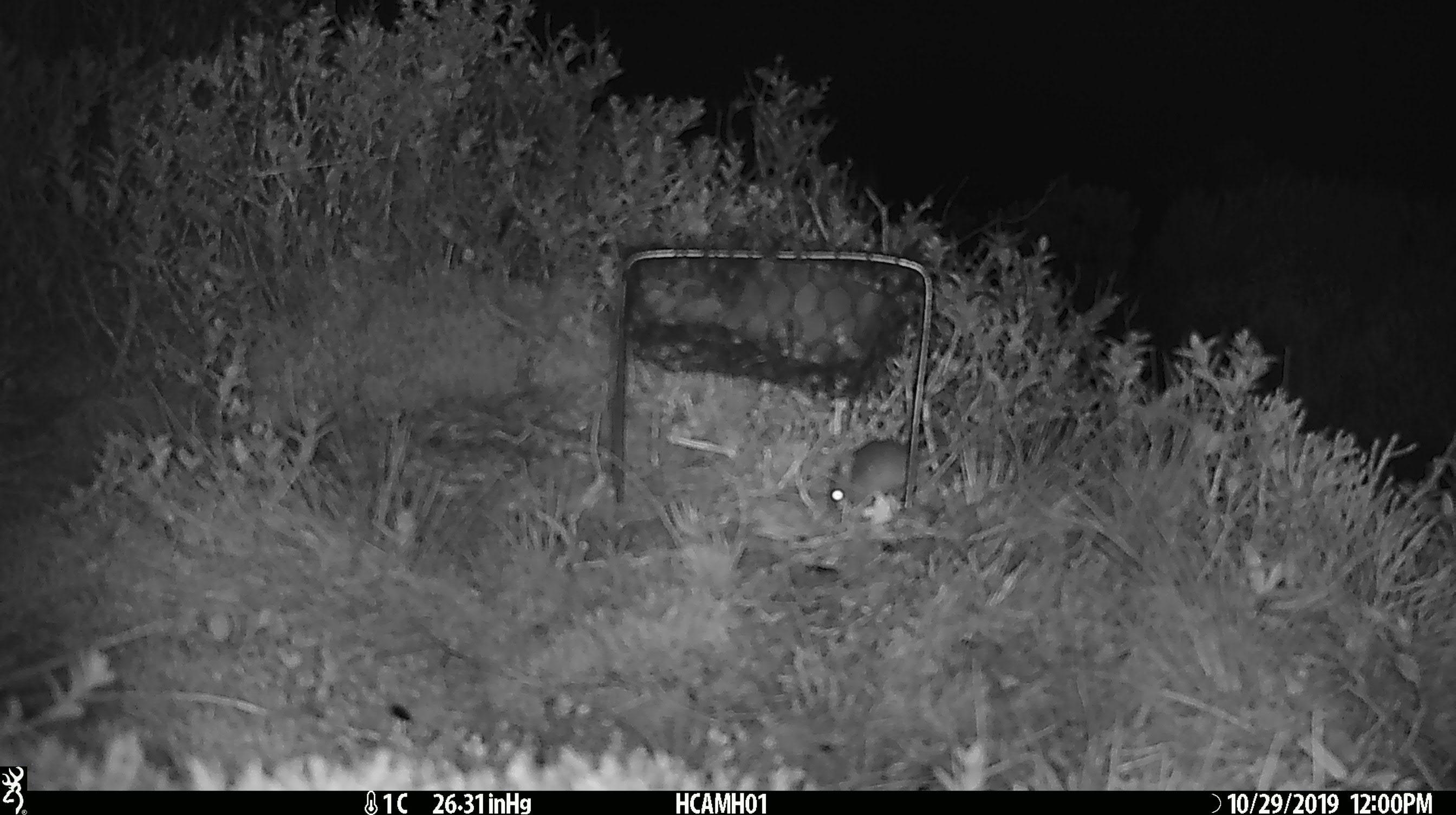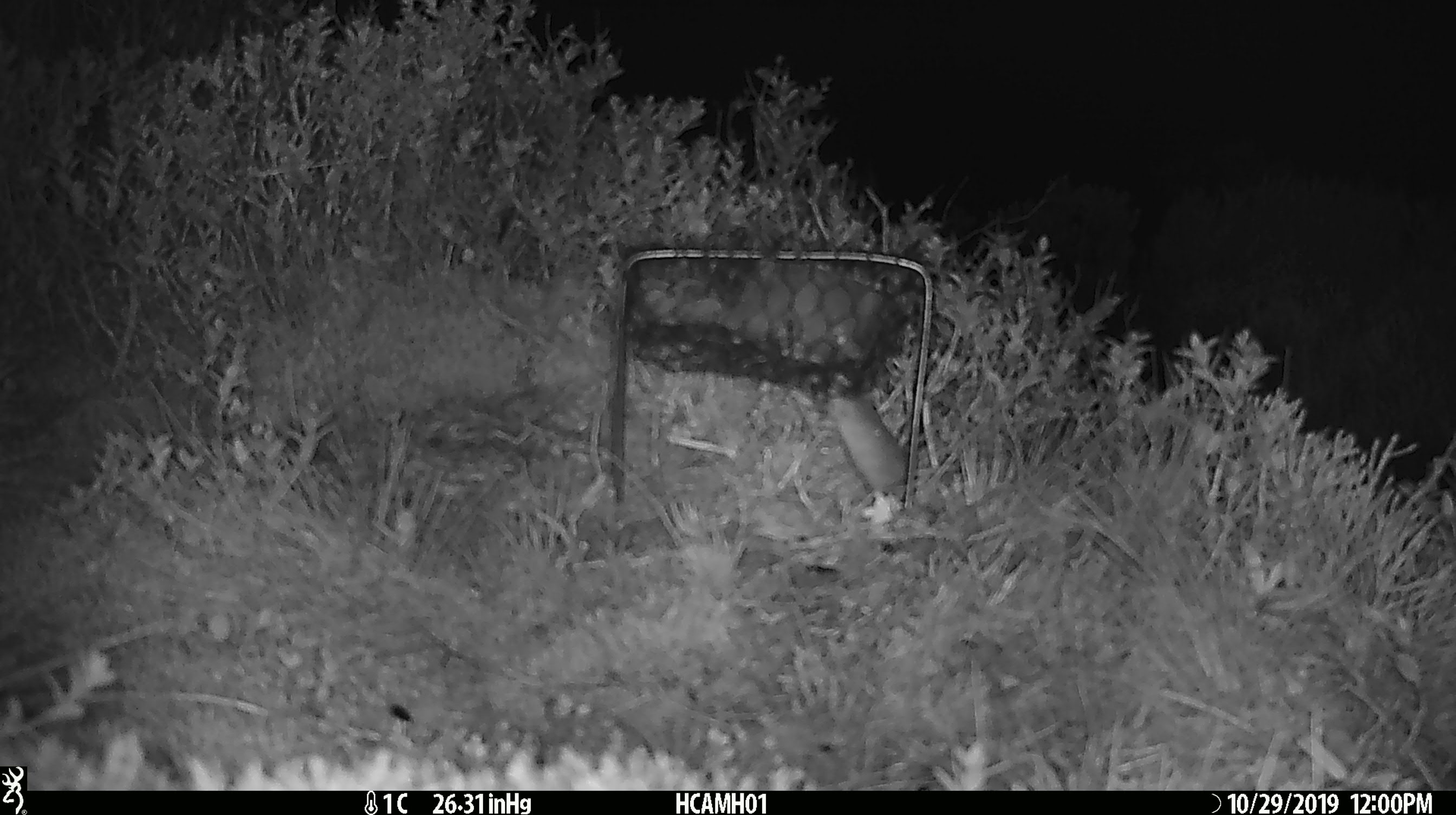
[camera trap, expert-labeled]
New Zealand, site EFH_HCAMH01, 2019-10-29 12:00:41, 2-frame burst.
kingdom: Animalia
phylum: Chordata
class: Mammalia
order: Rodentia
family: Muridae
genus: Mus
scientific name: Mus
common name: mouse